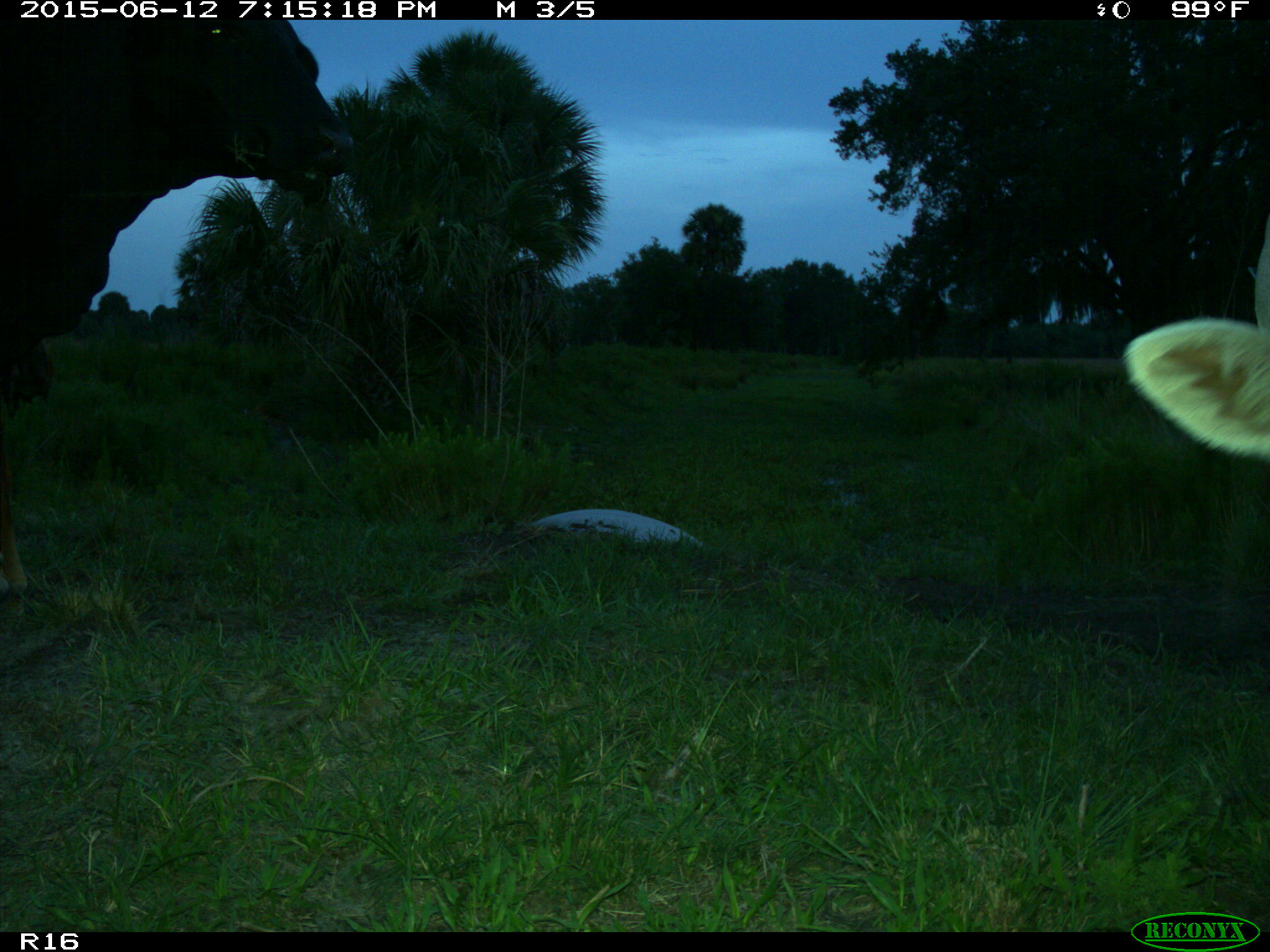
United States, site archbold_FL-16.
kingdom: Animalia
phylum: Chordata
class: Mammalia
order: Artiodactyla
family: Bovidae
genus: Bos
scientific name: Bos taurus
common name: domestic cow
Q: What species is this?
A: Bos taurus (domestic cow).